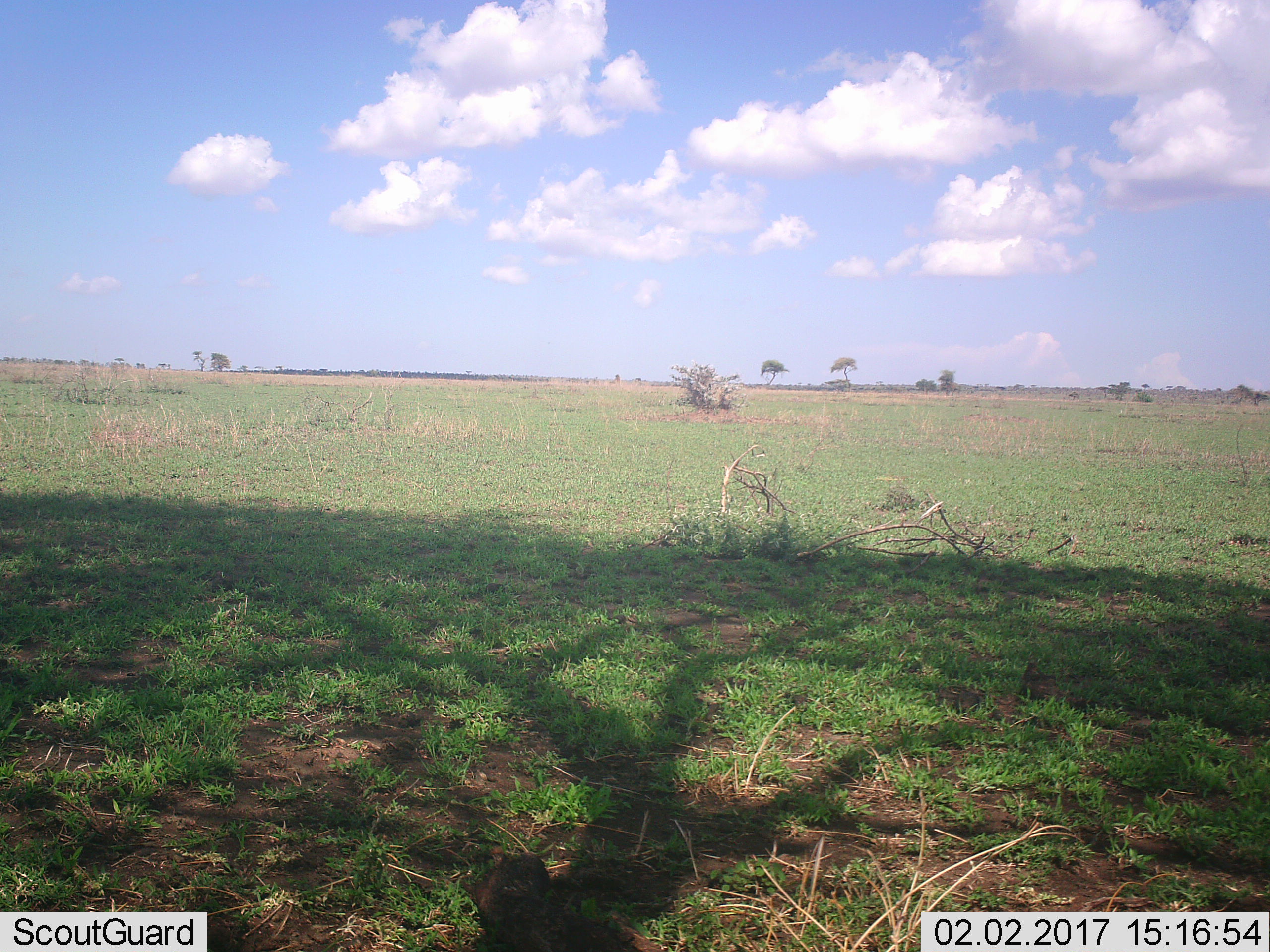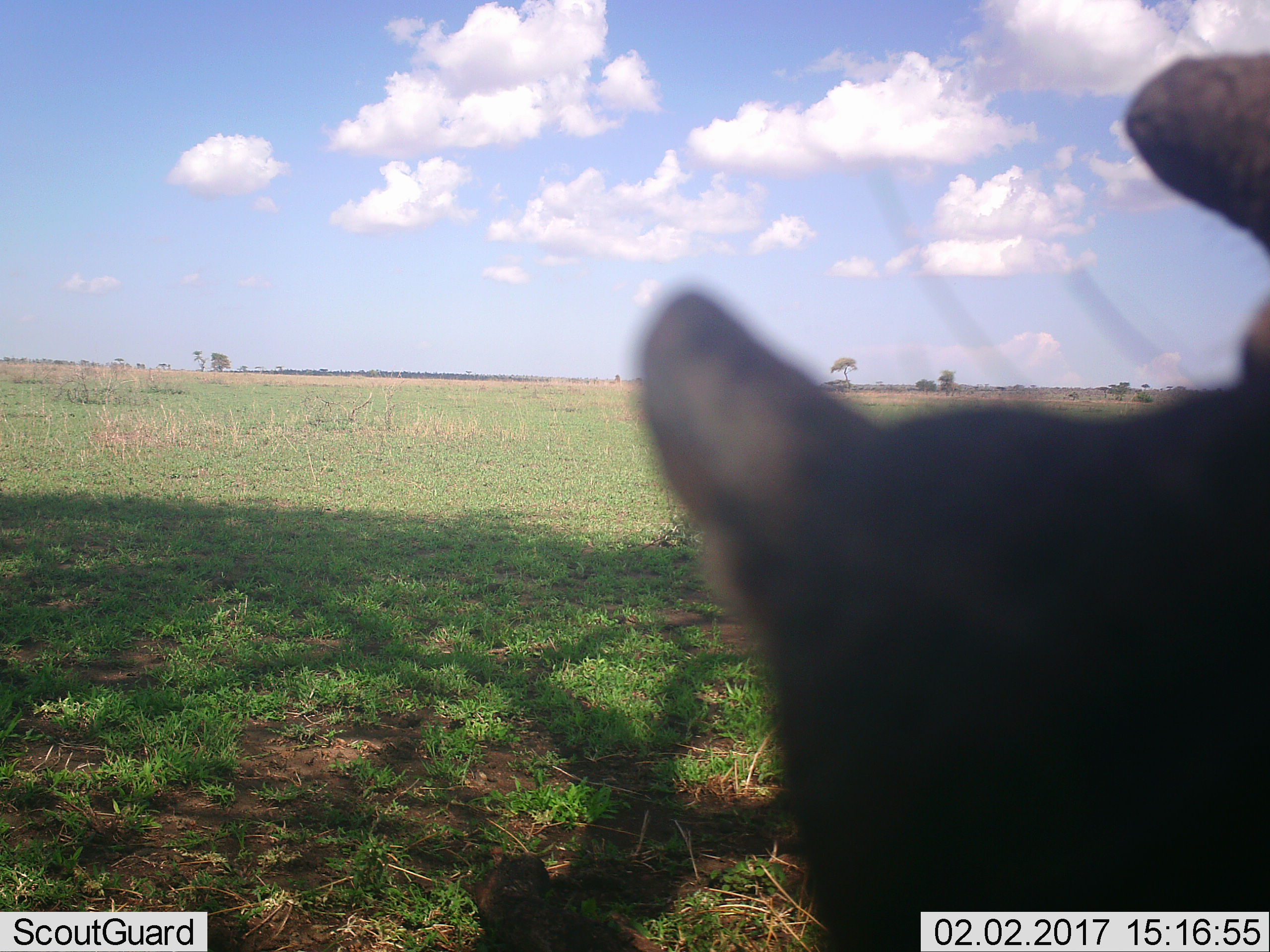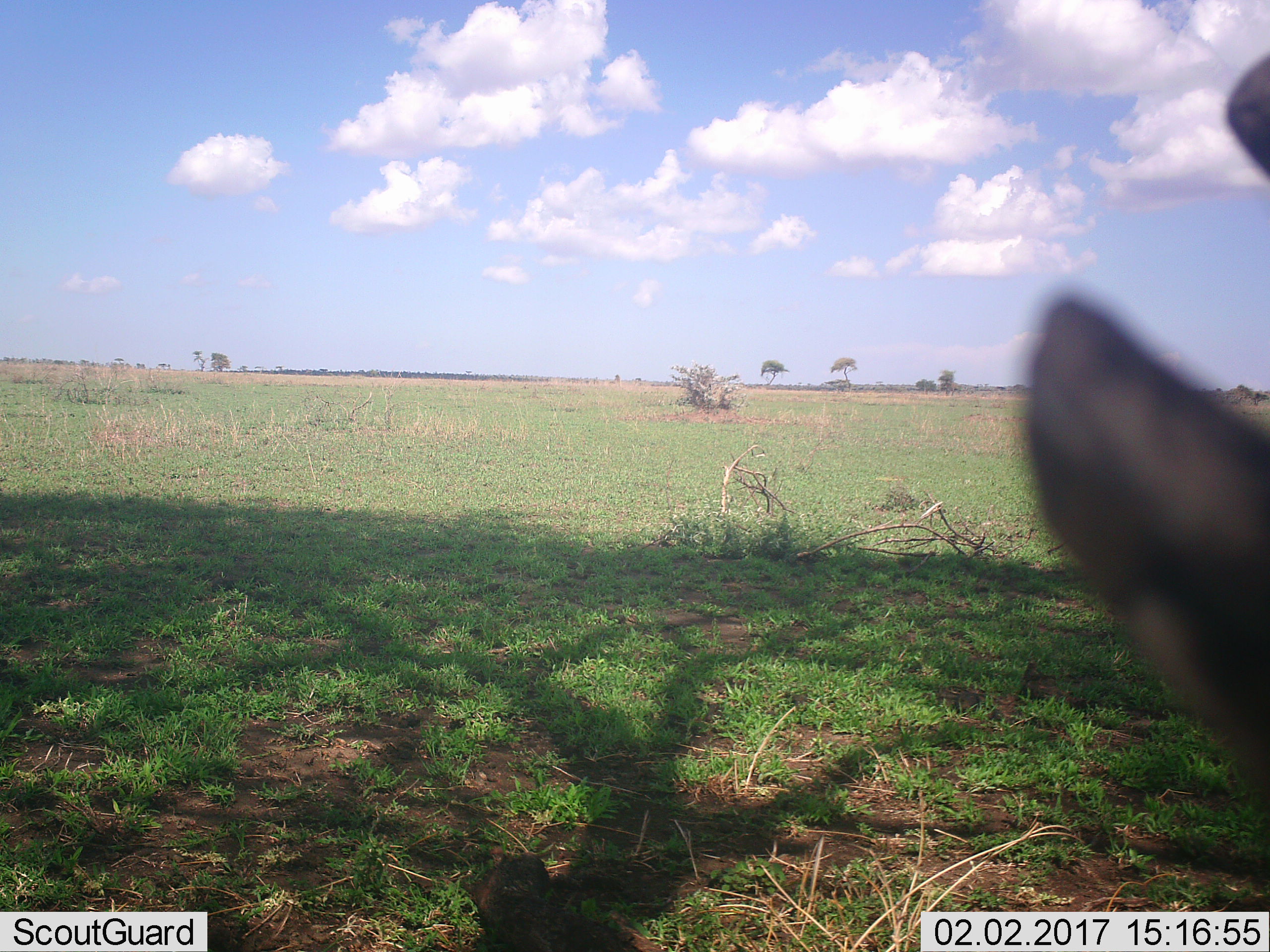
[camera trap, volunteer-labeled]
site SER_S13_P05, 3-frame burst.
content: unidentified animal